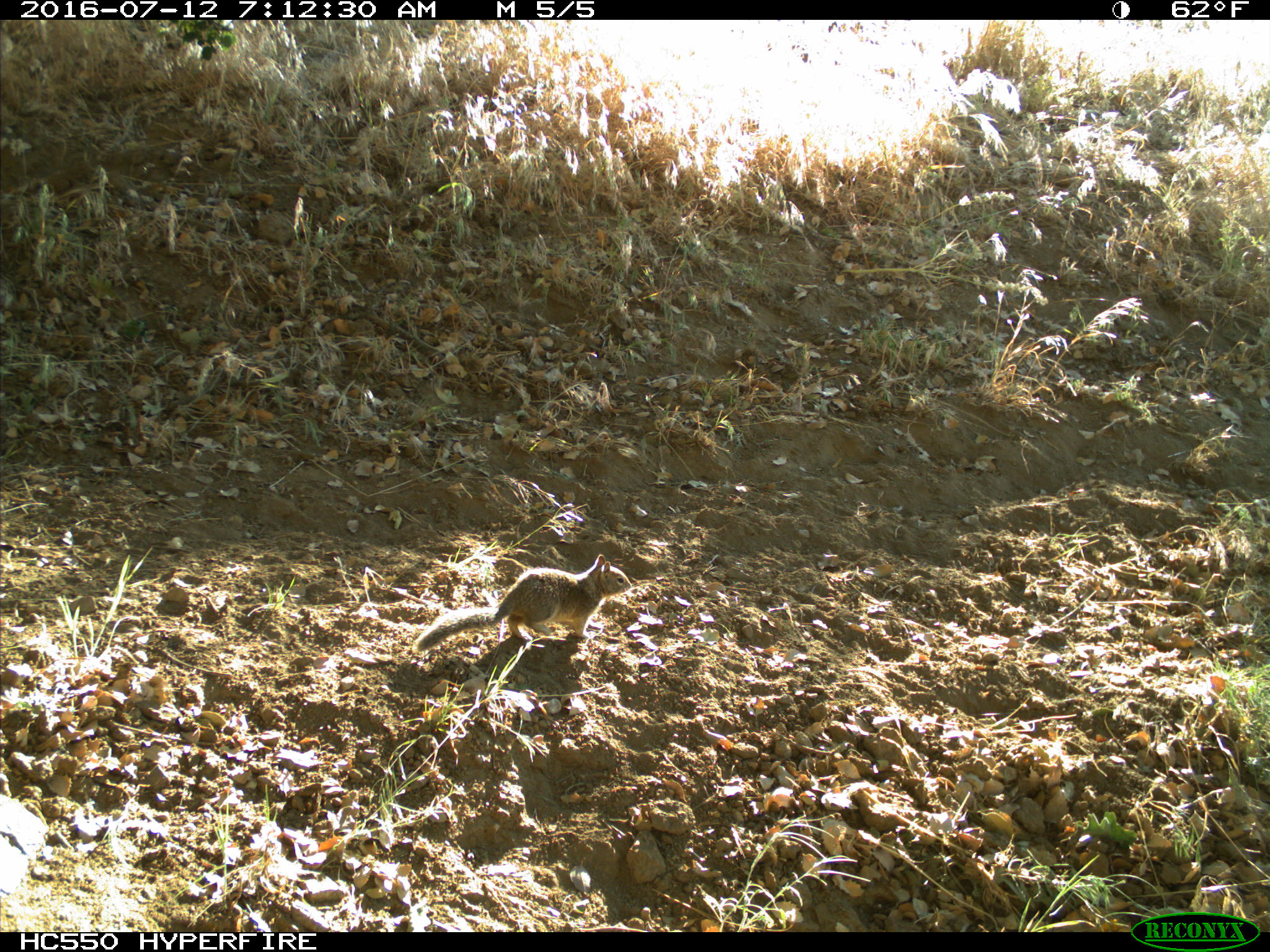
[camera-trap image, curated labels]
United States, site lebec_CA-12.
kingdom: Animalia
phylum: Chordata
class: Mammalia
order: Rodentia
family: Sciuridae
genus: Otospermophilus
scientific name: Otospermophilus beecheyi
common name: california ground squirrel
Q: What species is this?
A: Otospermophilus beecheyi (california ground squirrel).